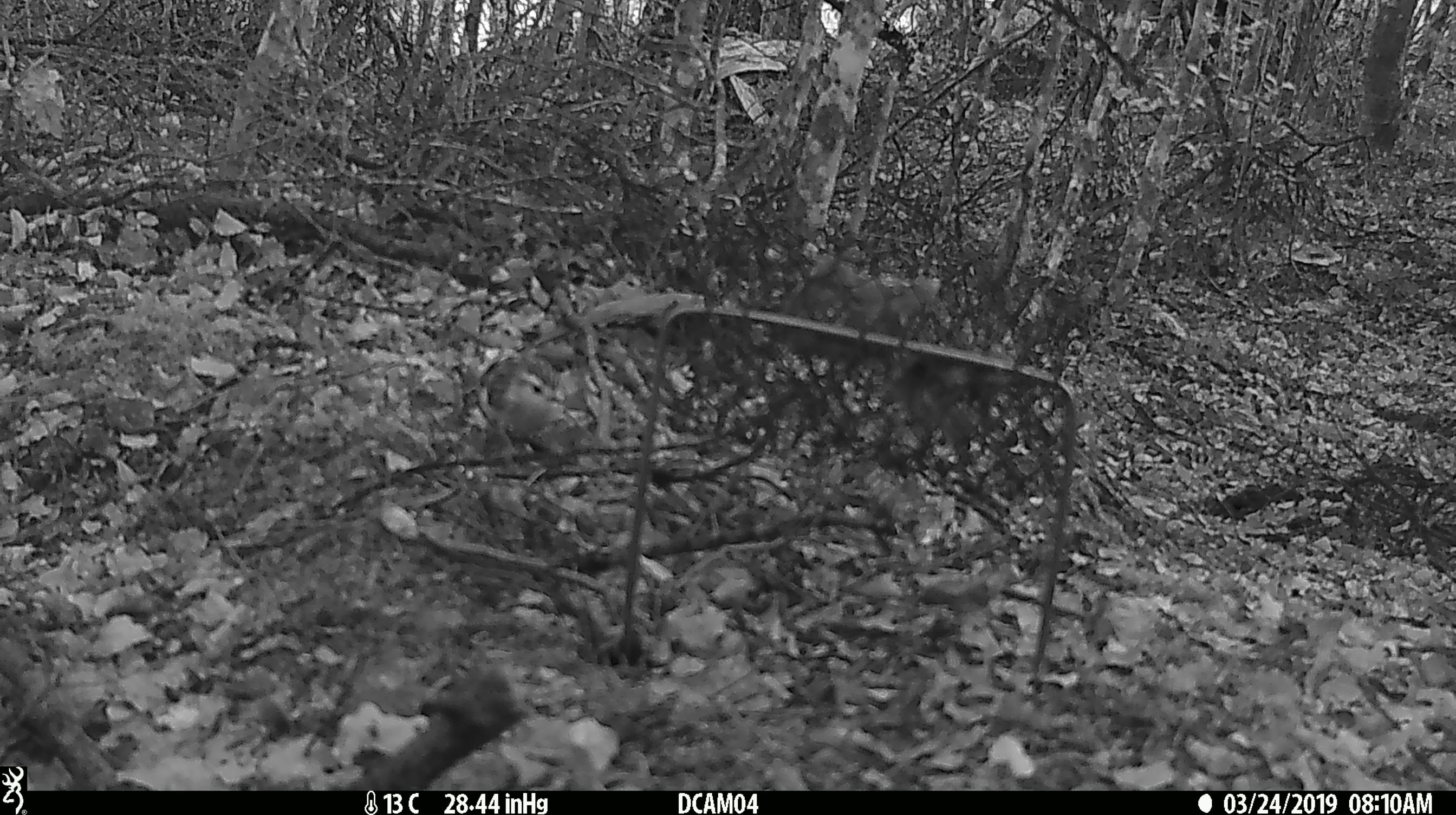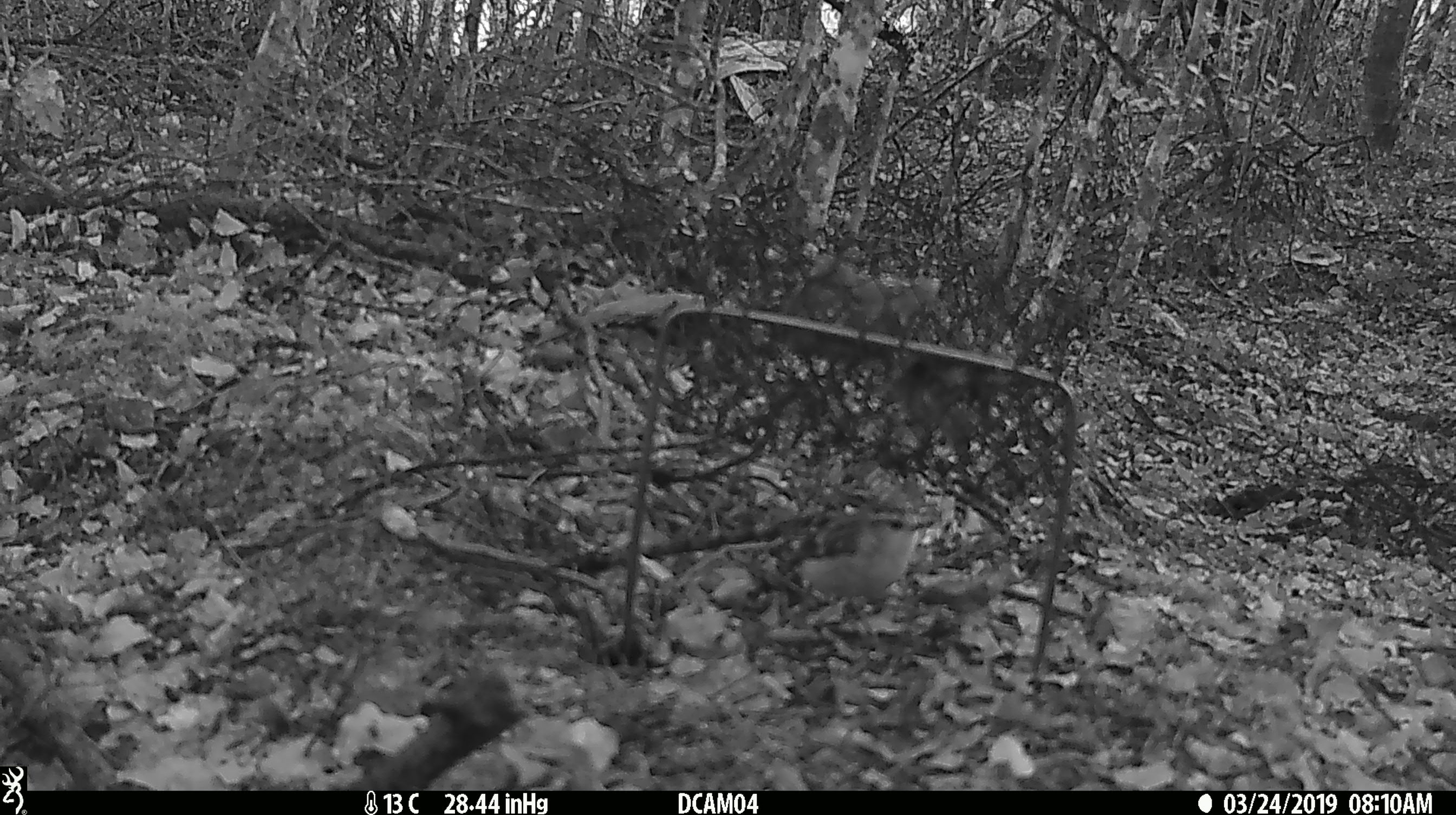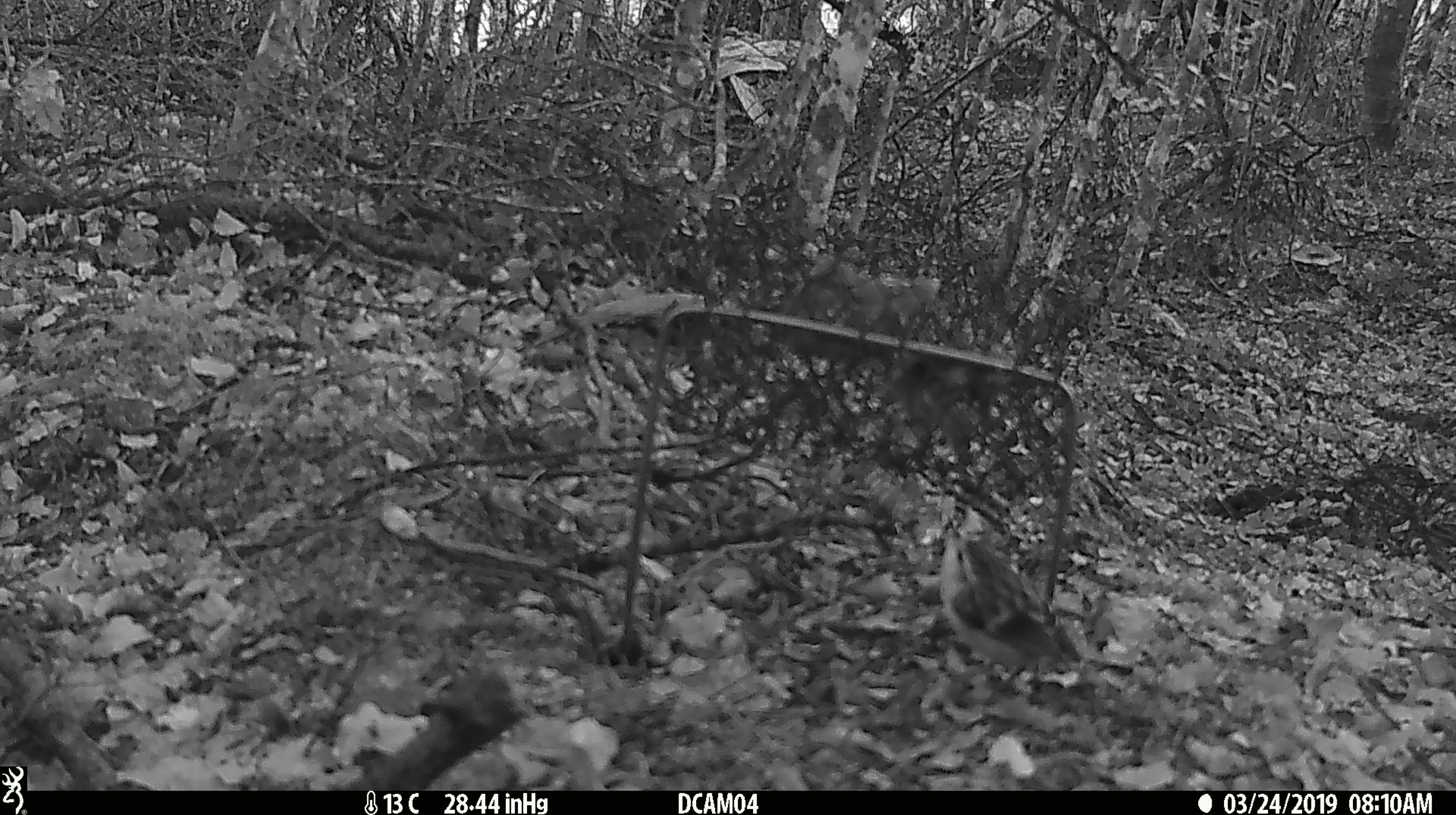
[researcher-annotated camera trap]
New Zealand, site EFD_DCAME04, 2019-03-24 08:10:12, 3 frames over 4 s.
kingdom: Animalia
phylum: Chordata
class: Aves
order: Passeriformes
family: Acanthisittidae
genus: Acanthisitta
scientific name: Acanthisitta chloris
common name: rifleman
Rifleman (Acanthisitta chloris).